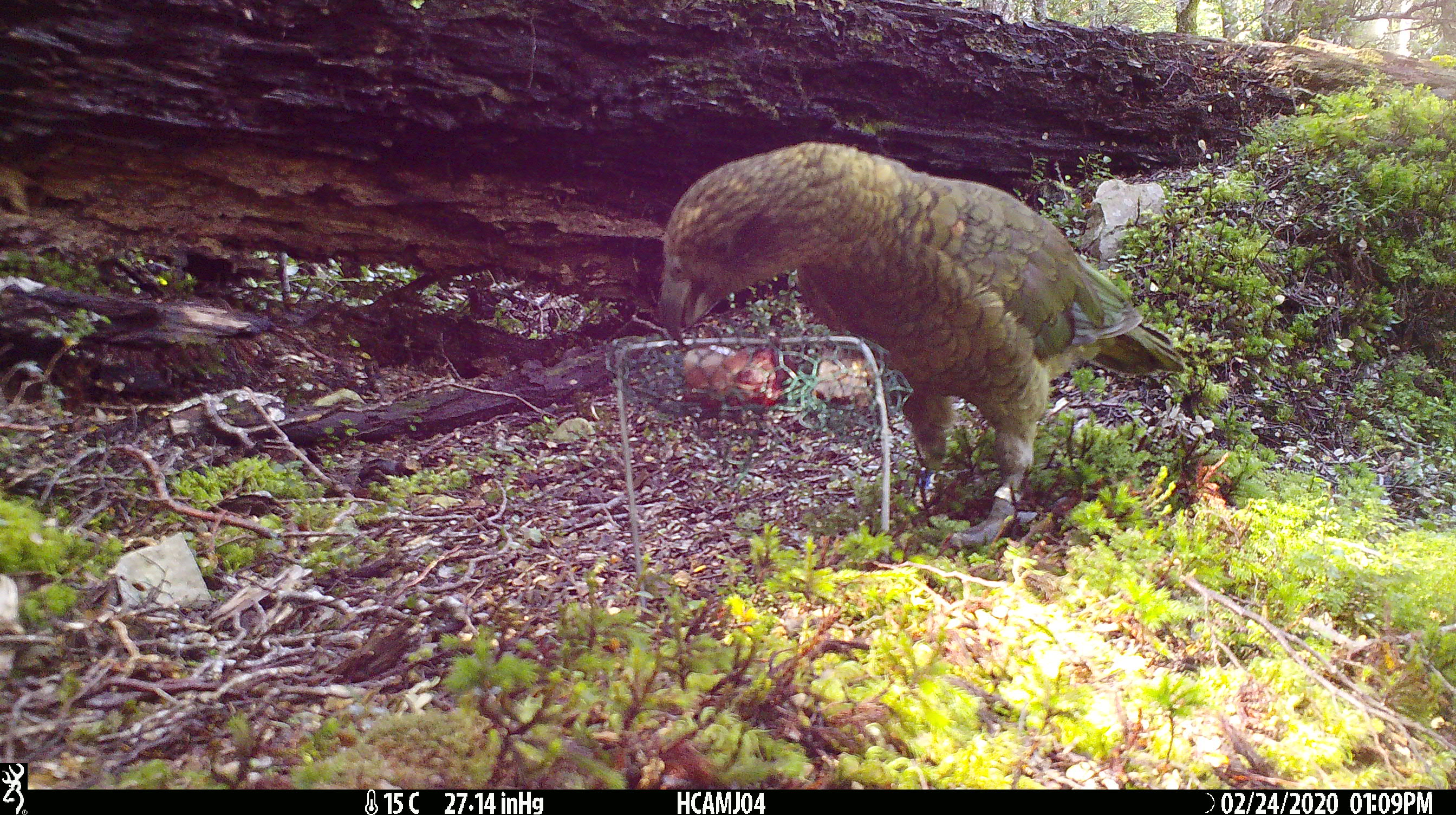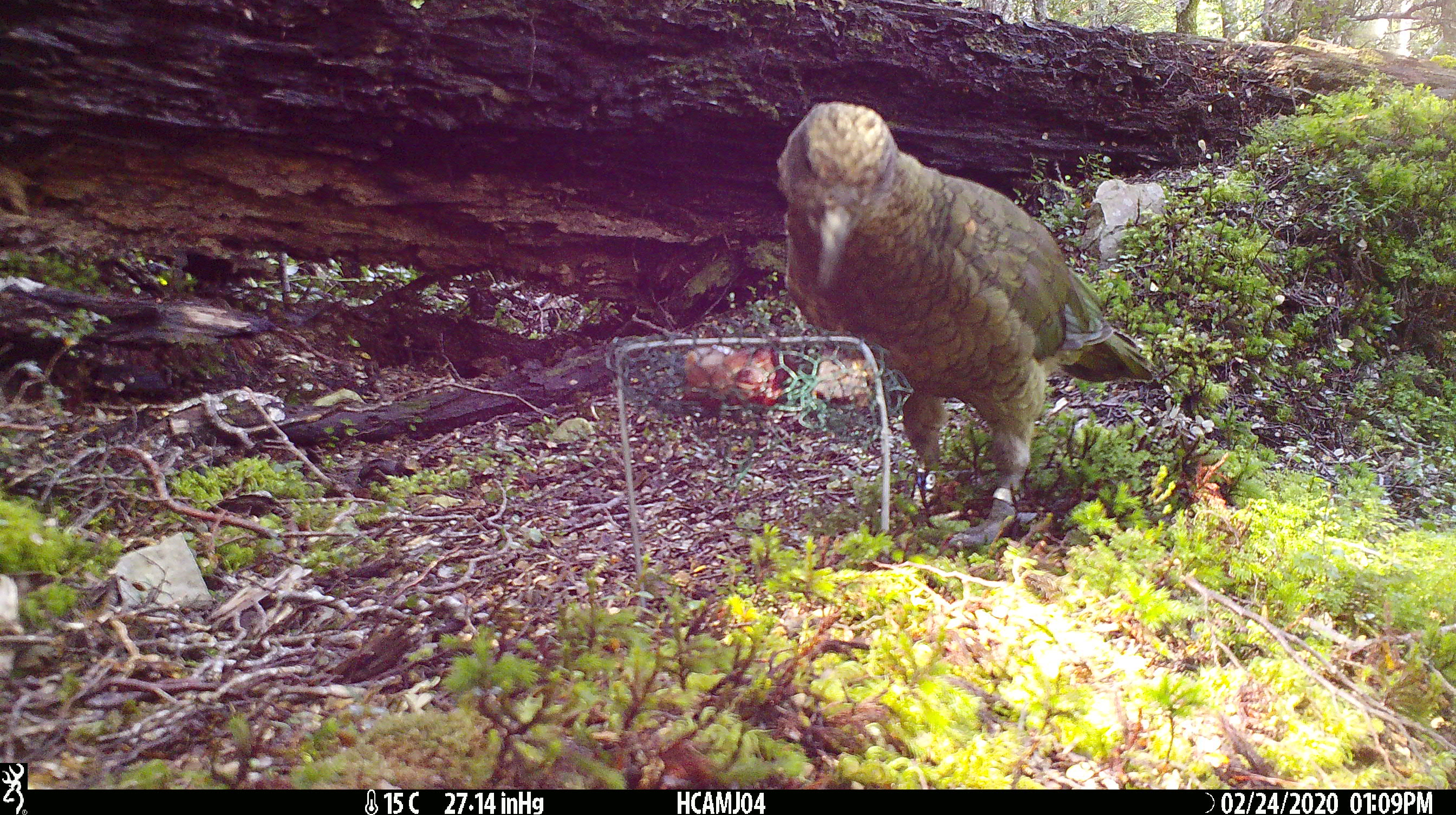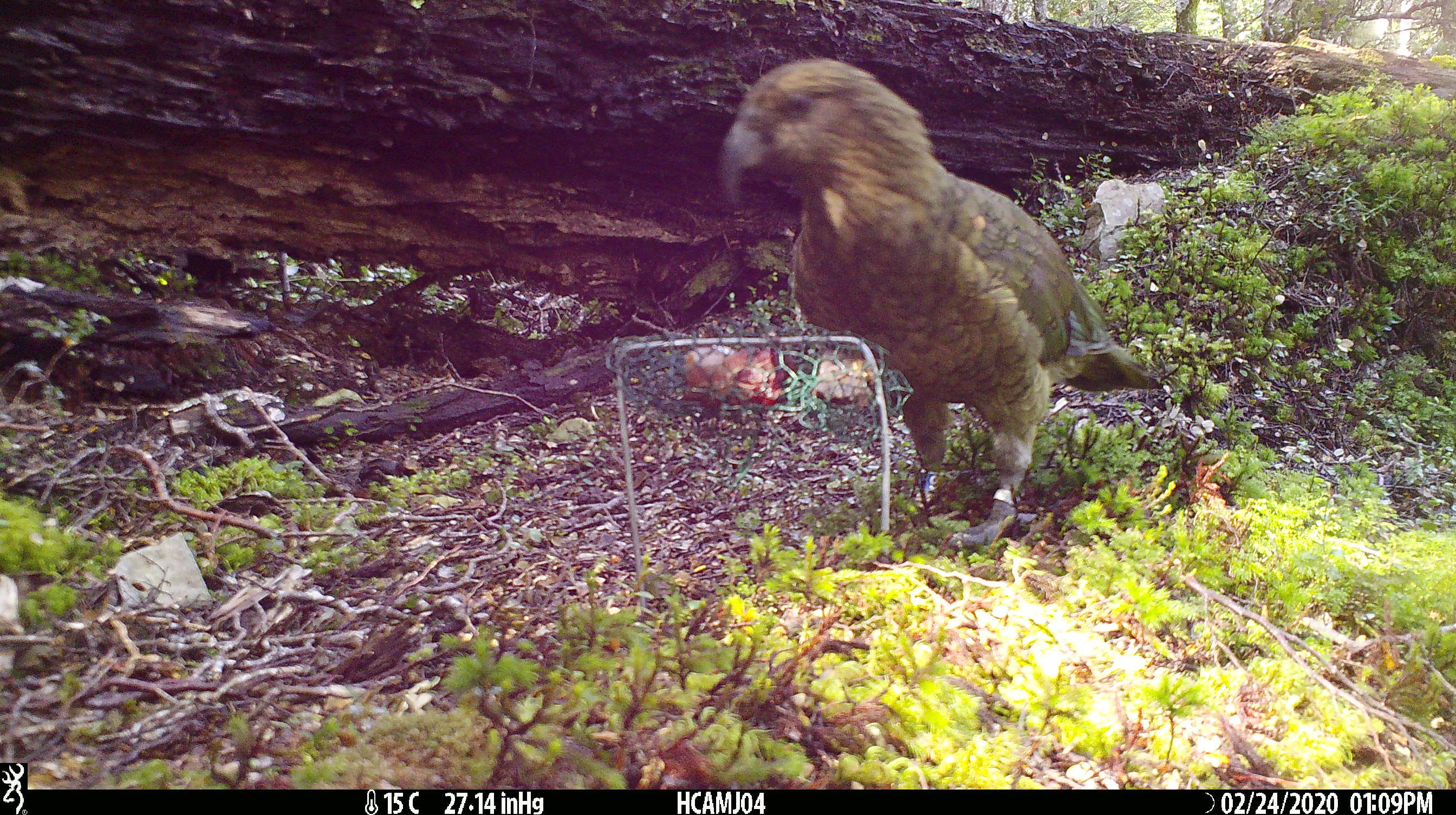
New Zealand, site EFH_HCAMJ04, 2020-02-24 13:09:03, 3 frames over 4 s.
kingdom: Animalia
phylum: Chordata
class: Aves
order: Psittaciformes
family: Strigopidae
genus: Nestor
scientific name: Nestor notabilis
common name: kea